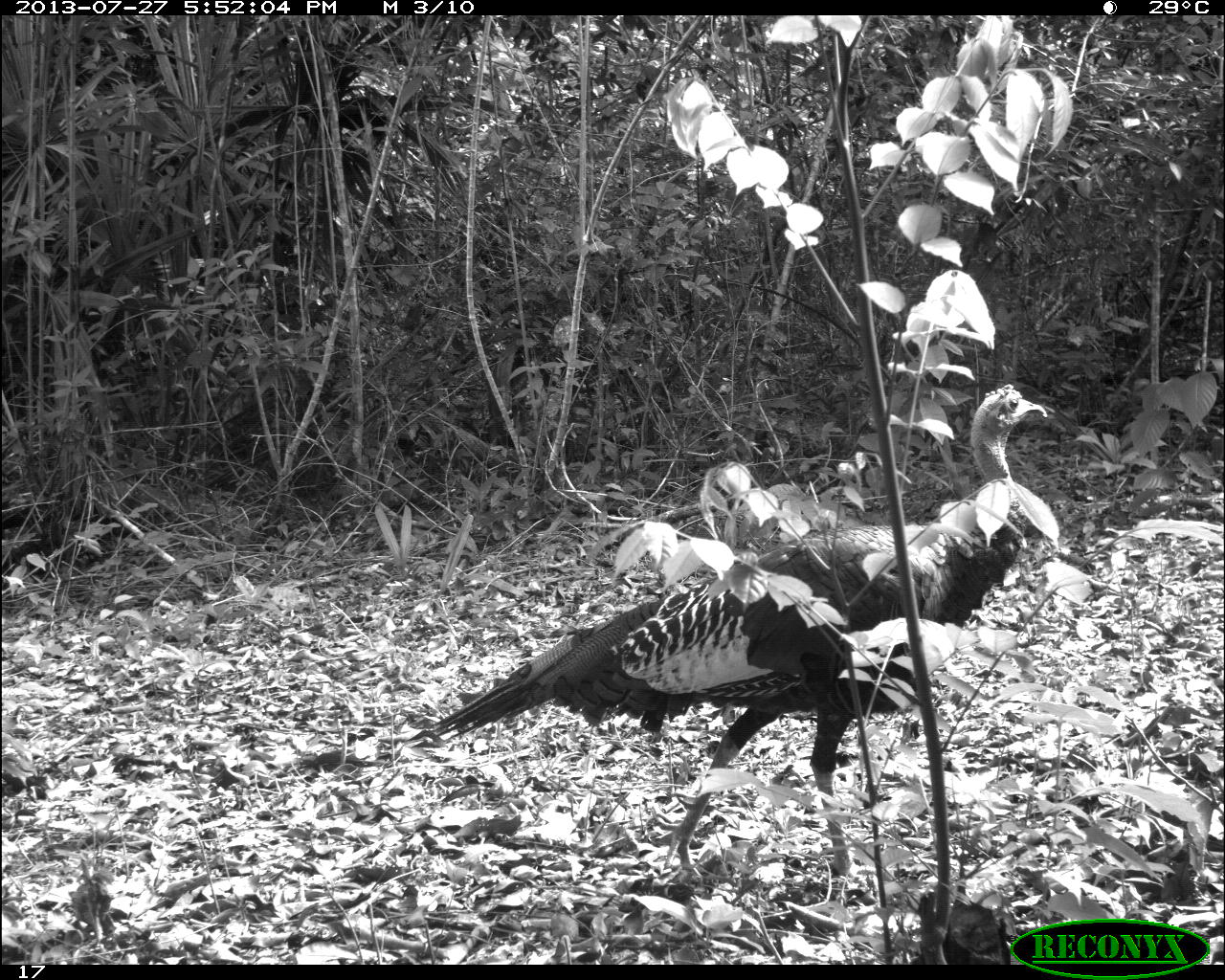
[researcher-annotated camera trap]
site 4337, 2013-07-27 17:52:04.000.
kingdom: Animalia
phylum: Chordata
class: Aves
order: Galliformes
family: Phasianidae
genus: Meleagris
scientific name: Meleagris ocellata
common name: ocellated turkey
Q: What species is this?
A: Meleagris ocellata (ocellated turkey).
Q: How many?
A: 1.